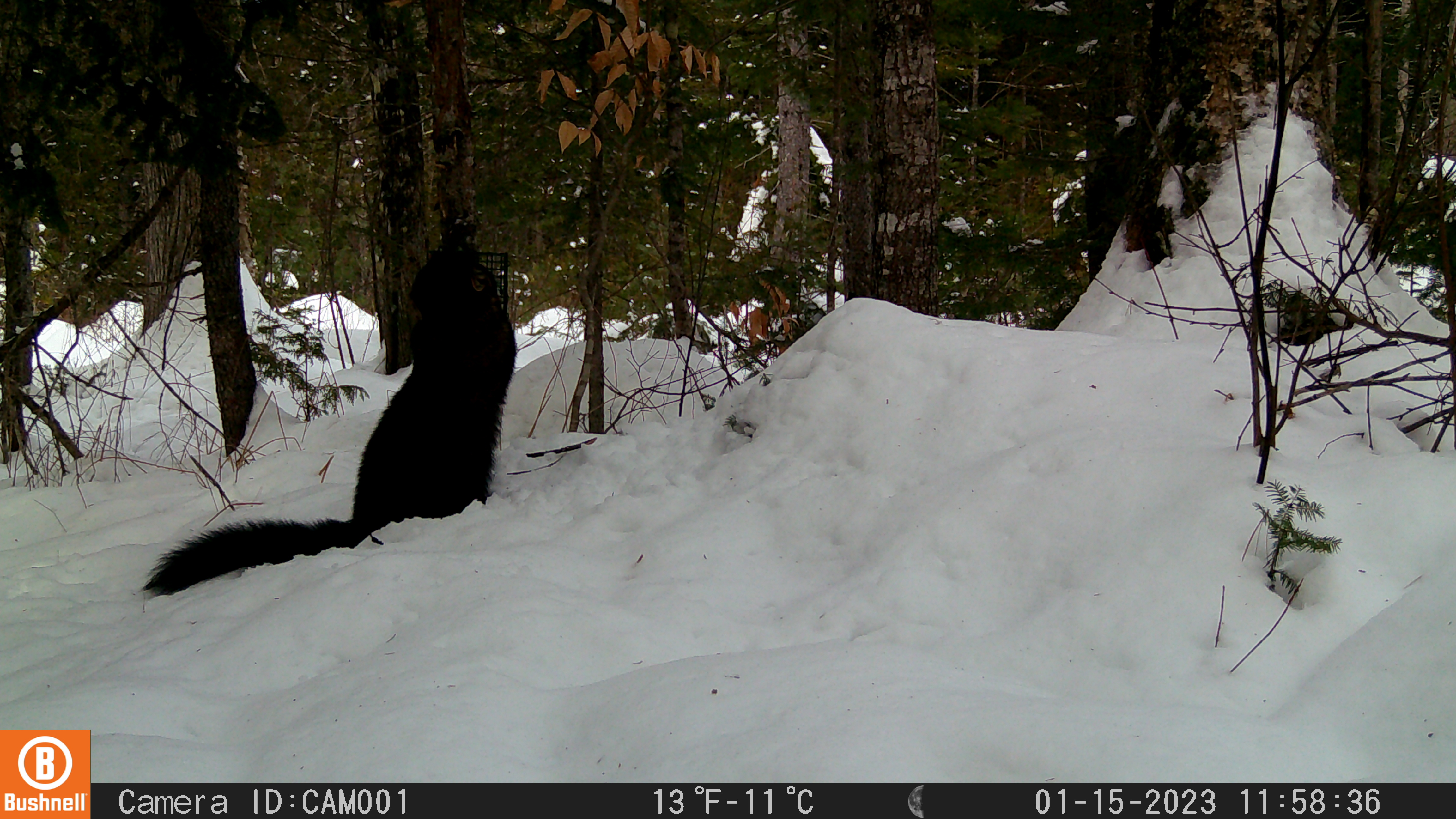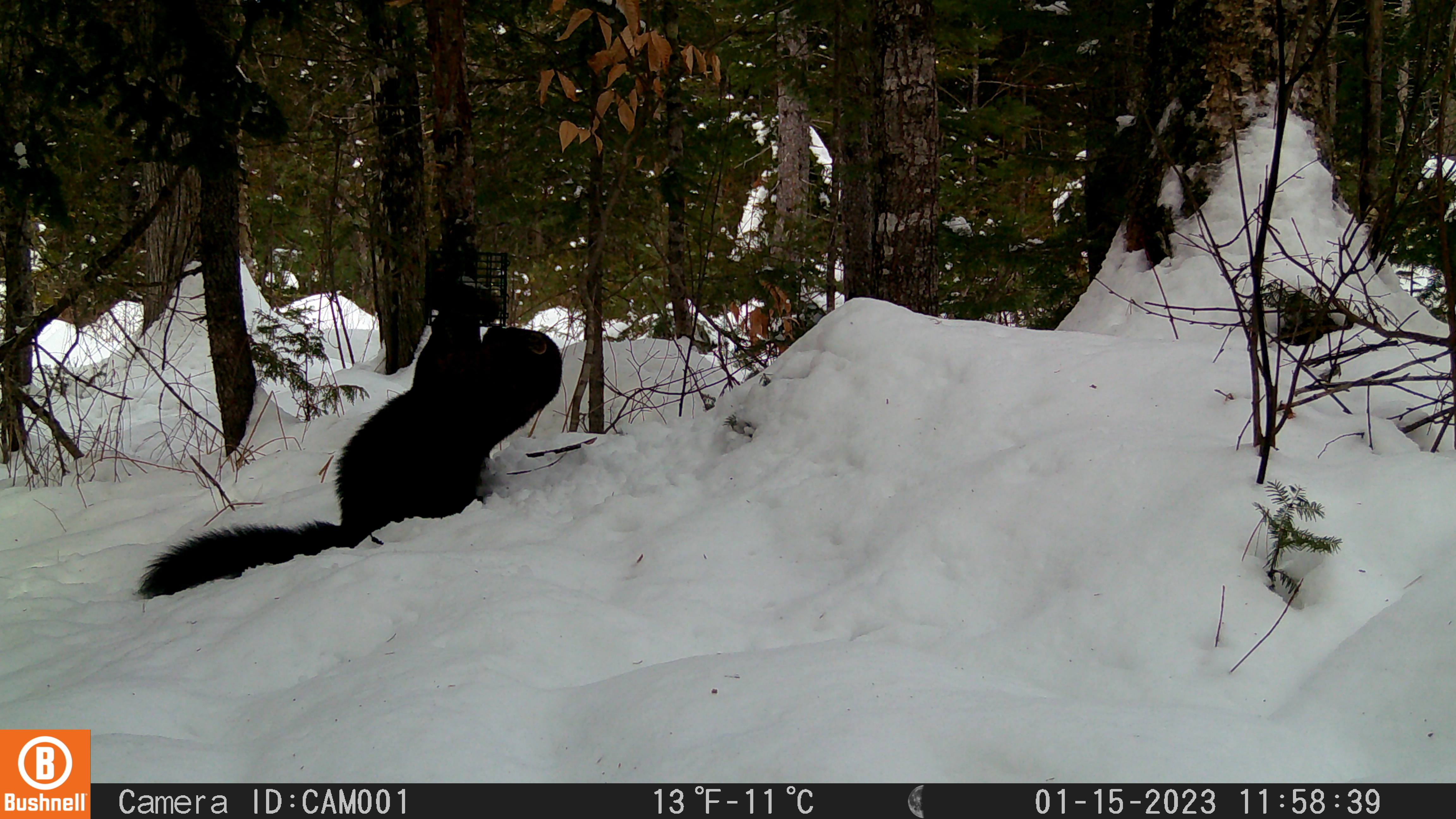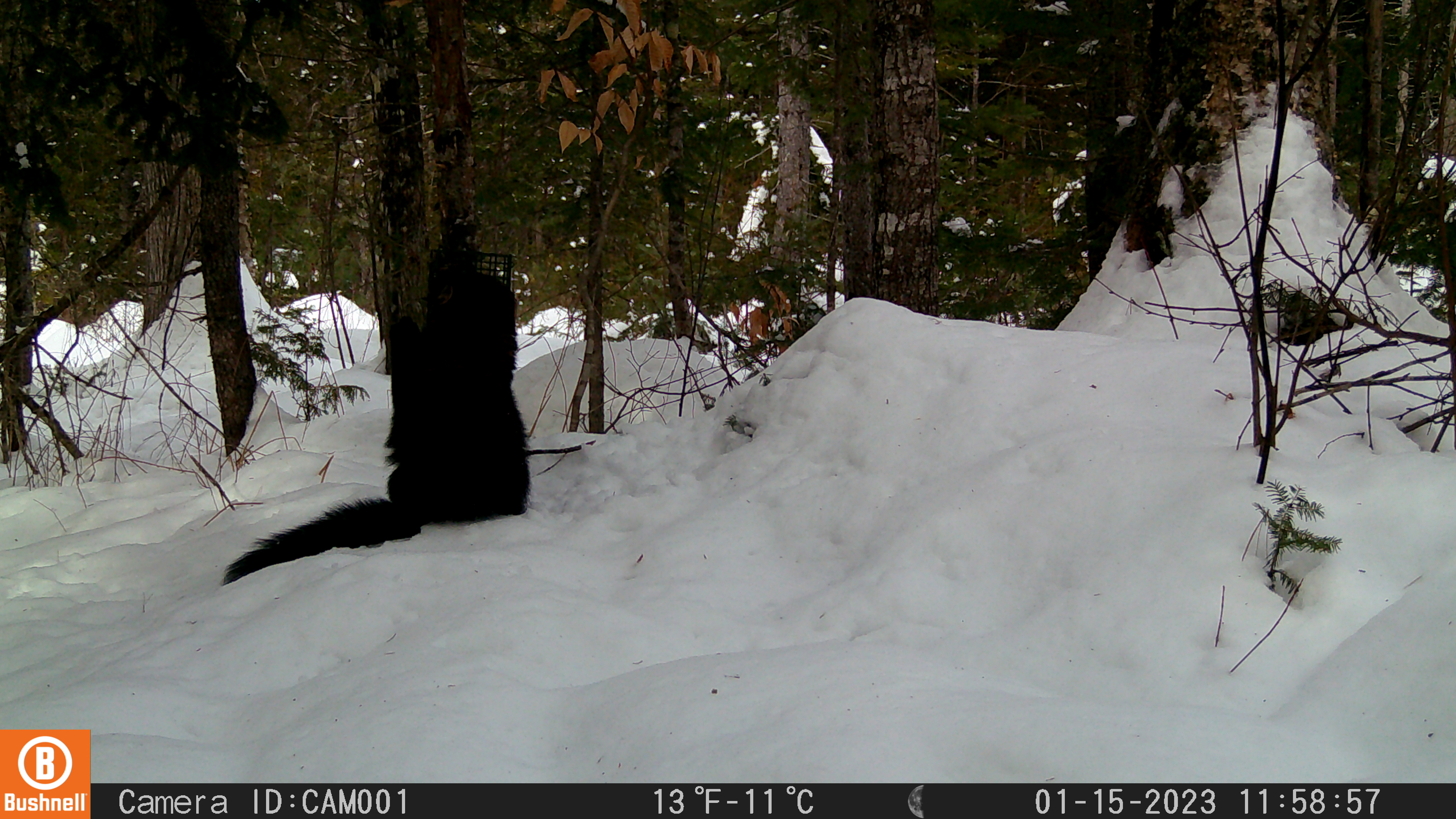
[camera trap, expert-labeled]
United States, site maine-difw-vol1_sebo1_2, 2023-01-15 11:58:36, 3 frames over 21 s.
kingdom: Animalia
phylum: Chordata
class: Mammalia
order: Carnivora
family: Mustelidae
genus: Pekania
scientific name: Pekania pennanti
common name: fisher